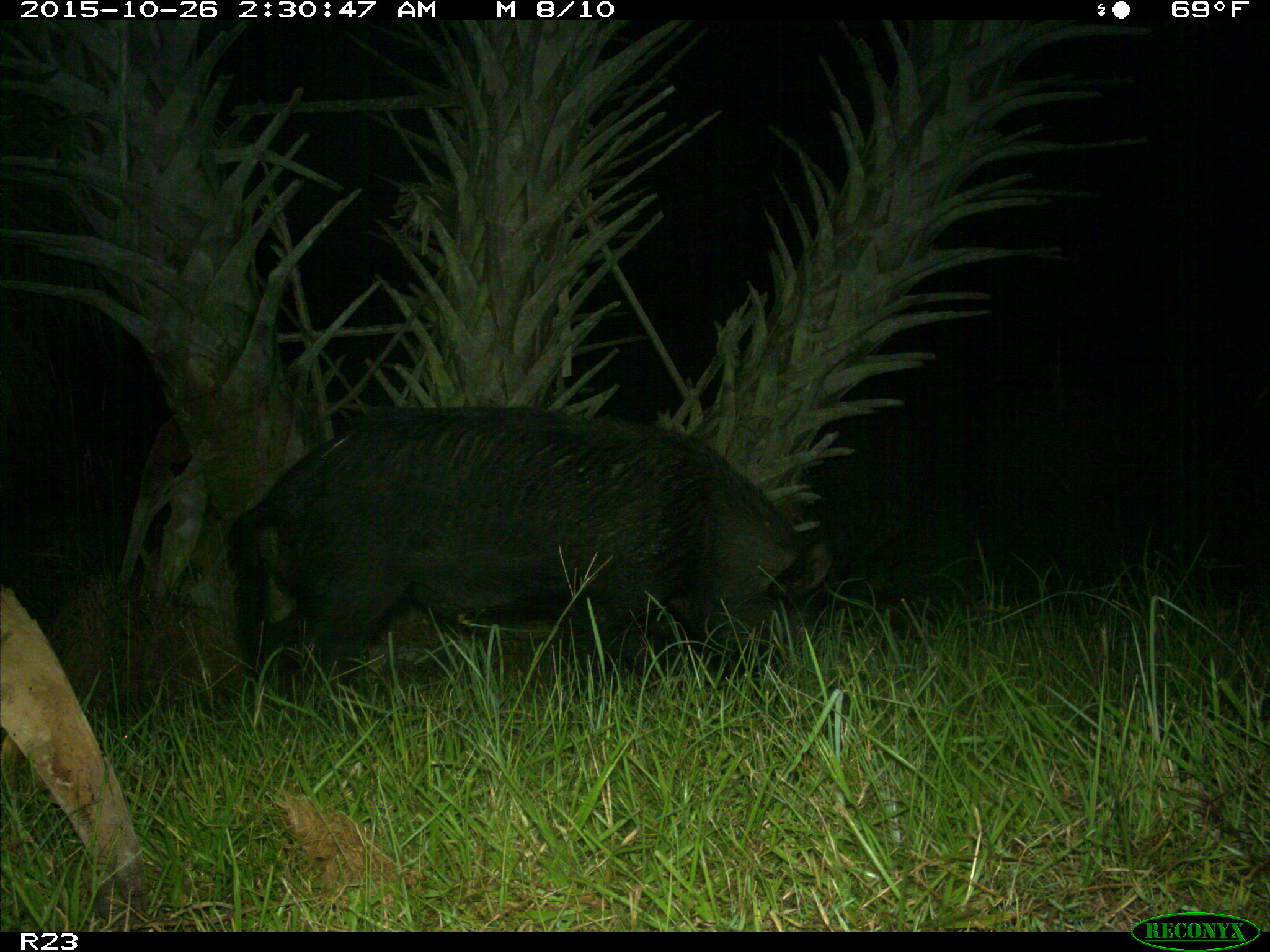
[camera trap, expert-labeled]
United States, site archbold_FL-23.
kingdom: Animalia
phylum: Chordata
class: Mammalia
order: Artiodactyla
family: Suidae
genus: Sus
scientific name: Sus scrofa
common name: wild boar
Sus scrofa (wild boar).